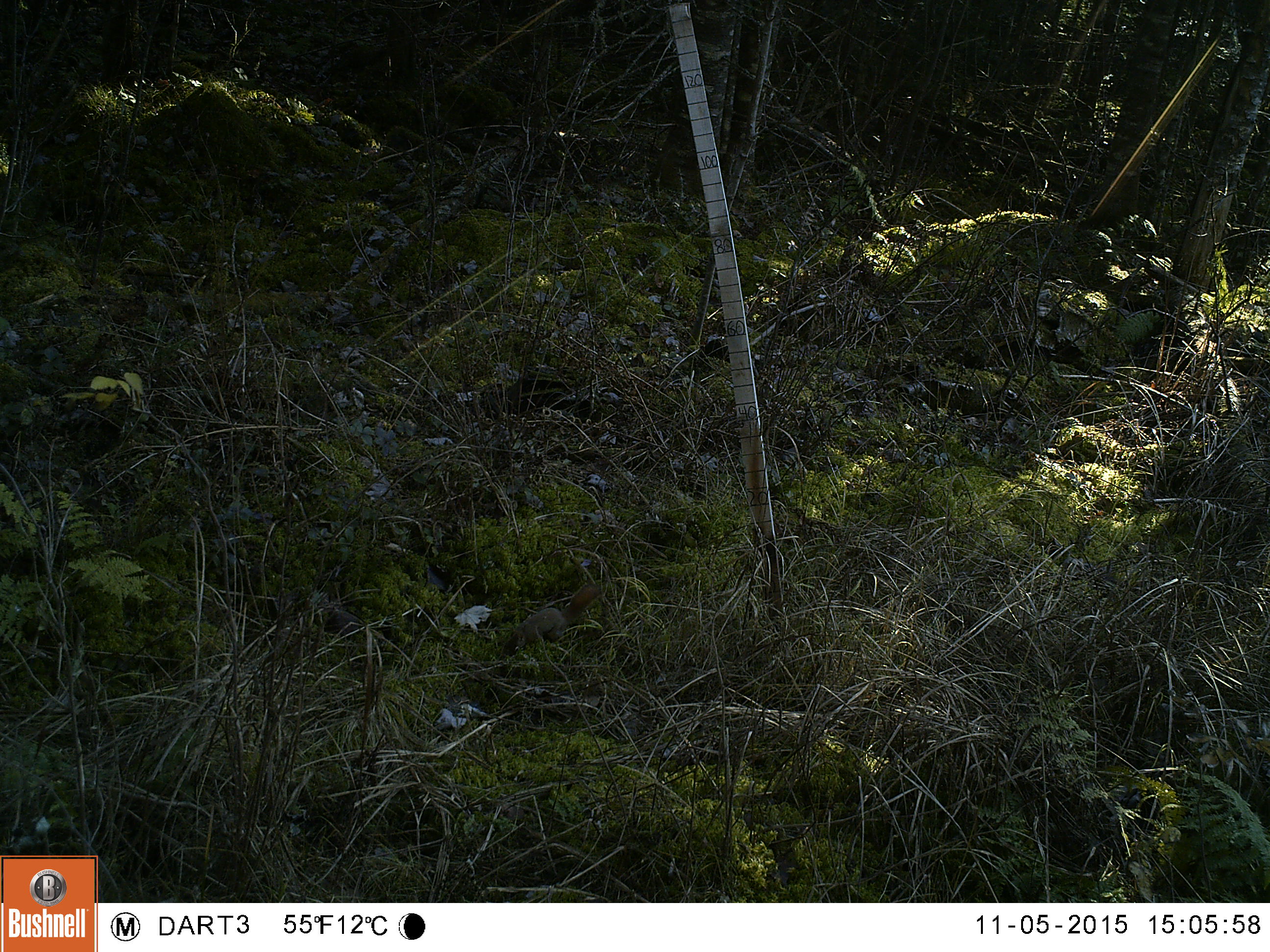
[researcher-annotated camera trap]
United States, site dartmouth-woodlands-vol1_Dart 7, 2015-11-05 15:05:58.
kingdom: Animalia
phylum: Chordata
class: Mammalia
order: Rodentia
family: Sciuridae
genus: Tamiasciurus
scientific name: Tamiasciurus hudsonicus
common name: red squirrel